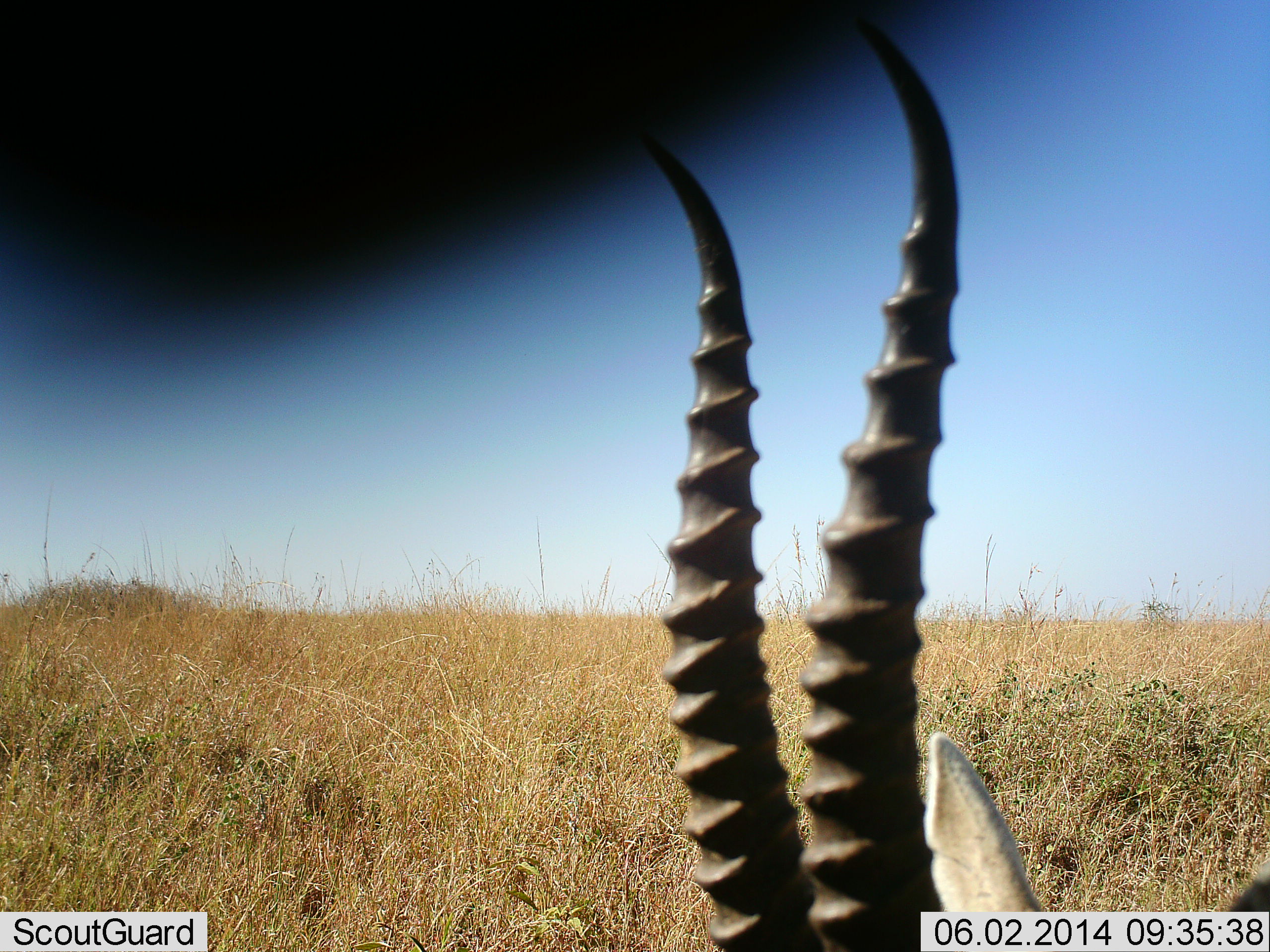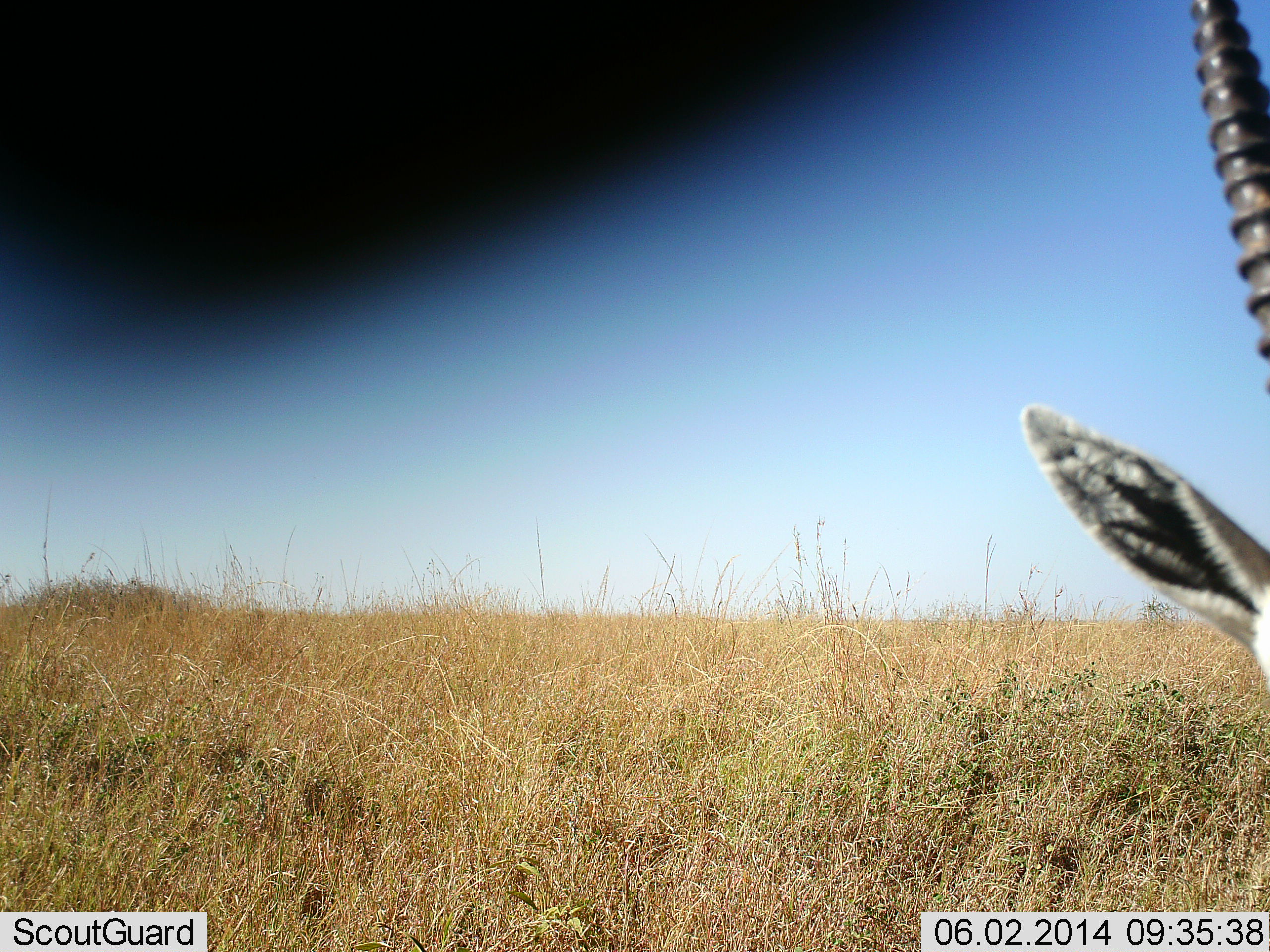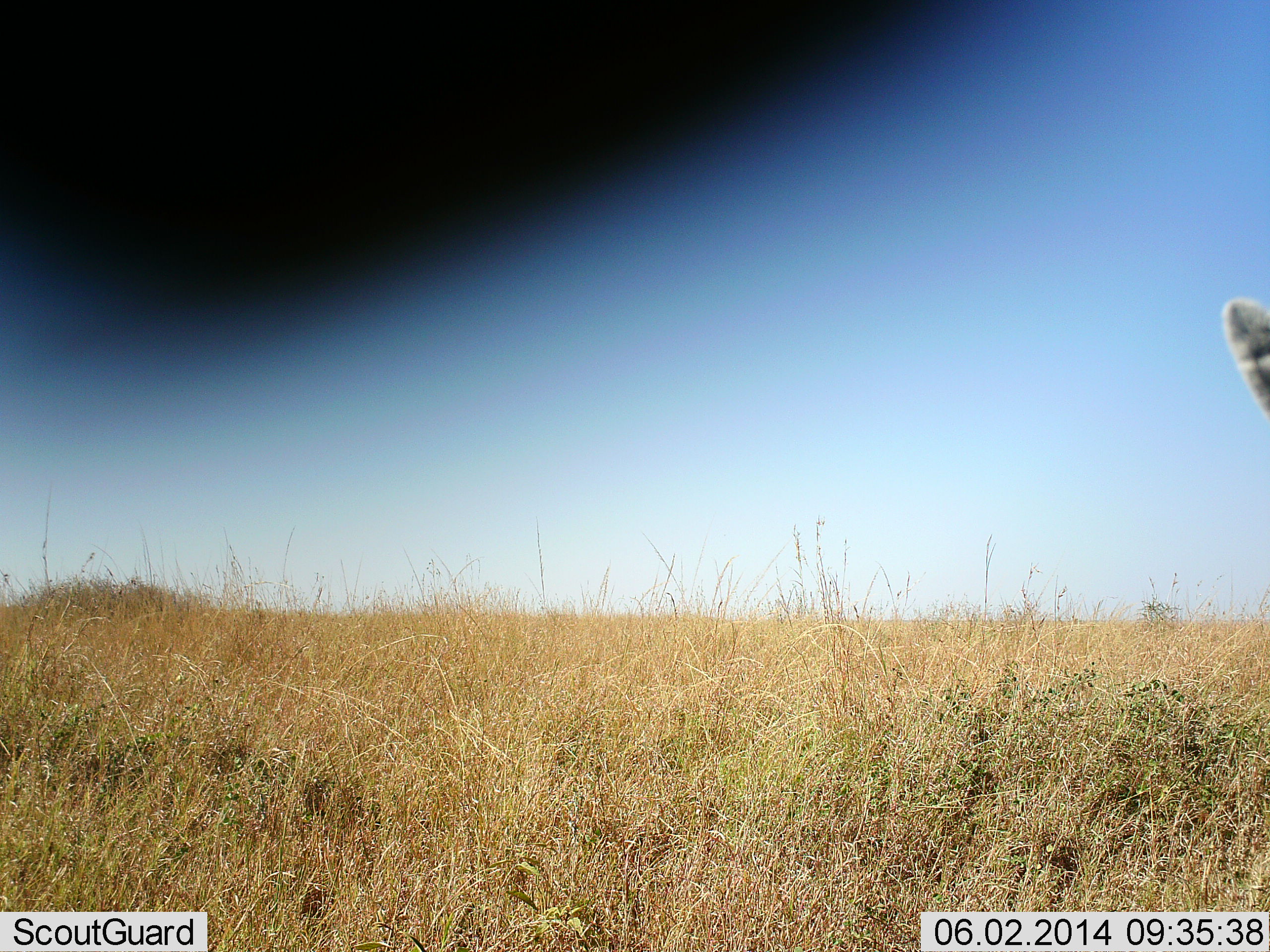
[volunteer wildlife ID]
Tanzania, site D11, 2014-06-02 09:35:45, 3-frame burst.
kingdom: Animalia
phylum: Chordata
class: Mammalia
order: Artiodactyla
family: Bovidae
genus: Eudorcas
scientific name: Eudorcas thomsonii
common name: thomson's gazelle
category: gazellethomsons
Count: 1.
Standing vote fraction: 40%.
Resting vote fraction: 0%.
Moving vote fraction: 40%.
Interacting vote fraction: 0%.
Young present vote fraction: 0%.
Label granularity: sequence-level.